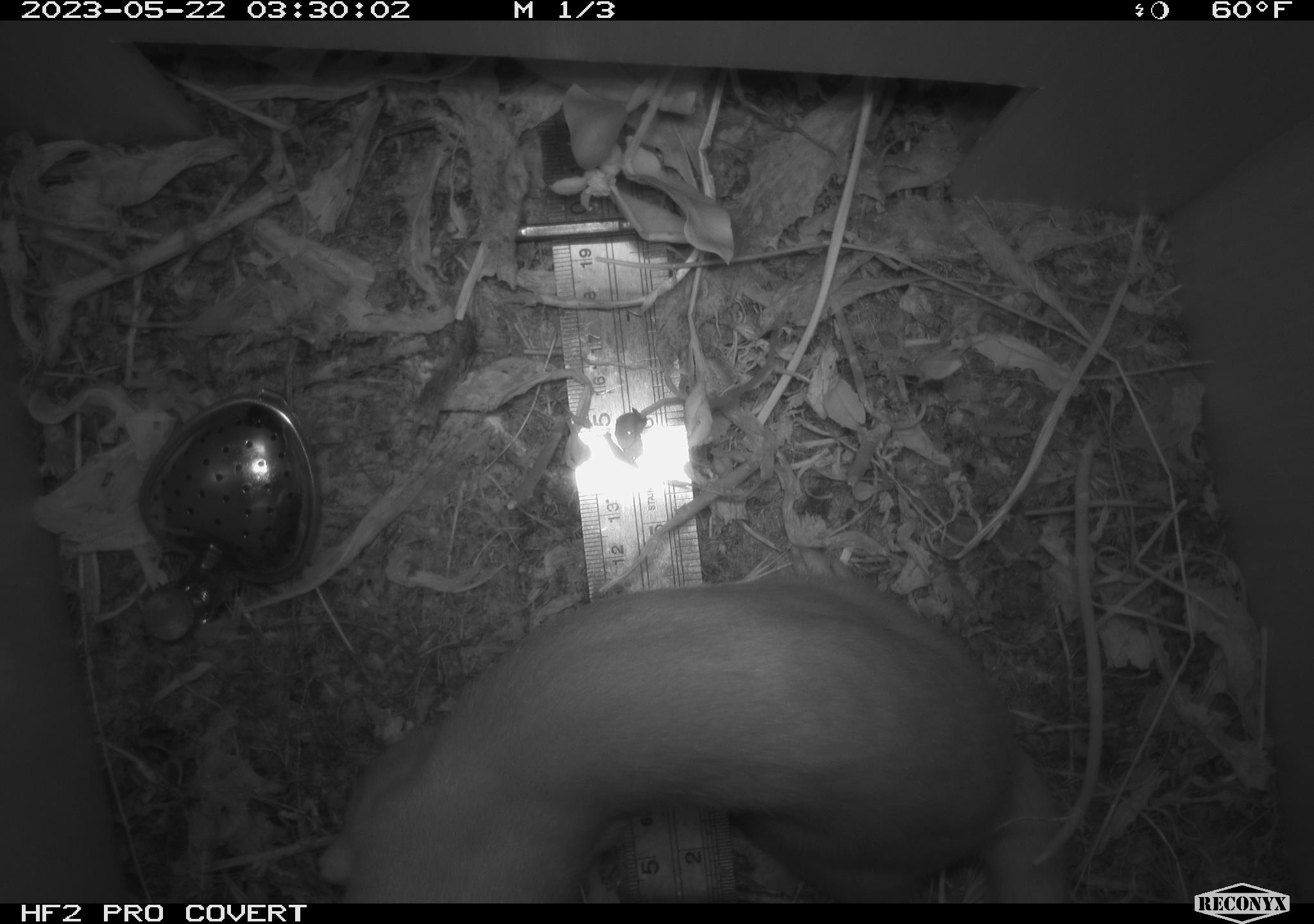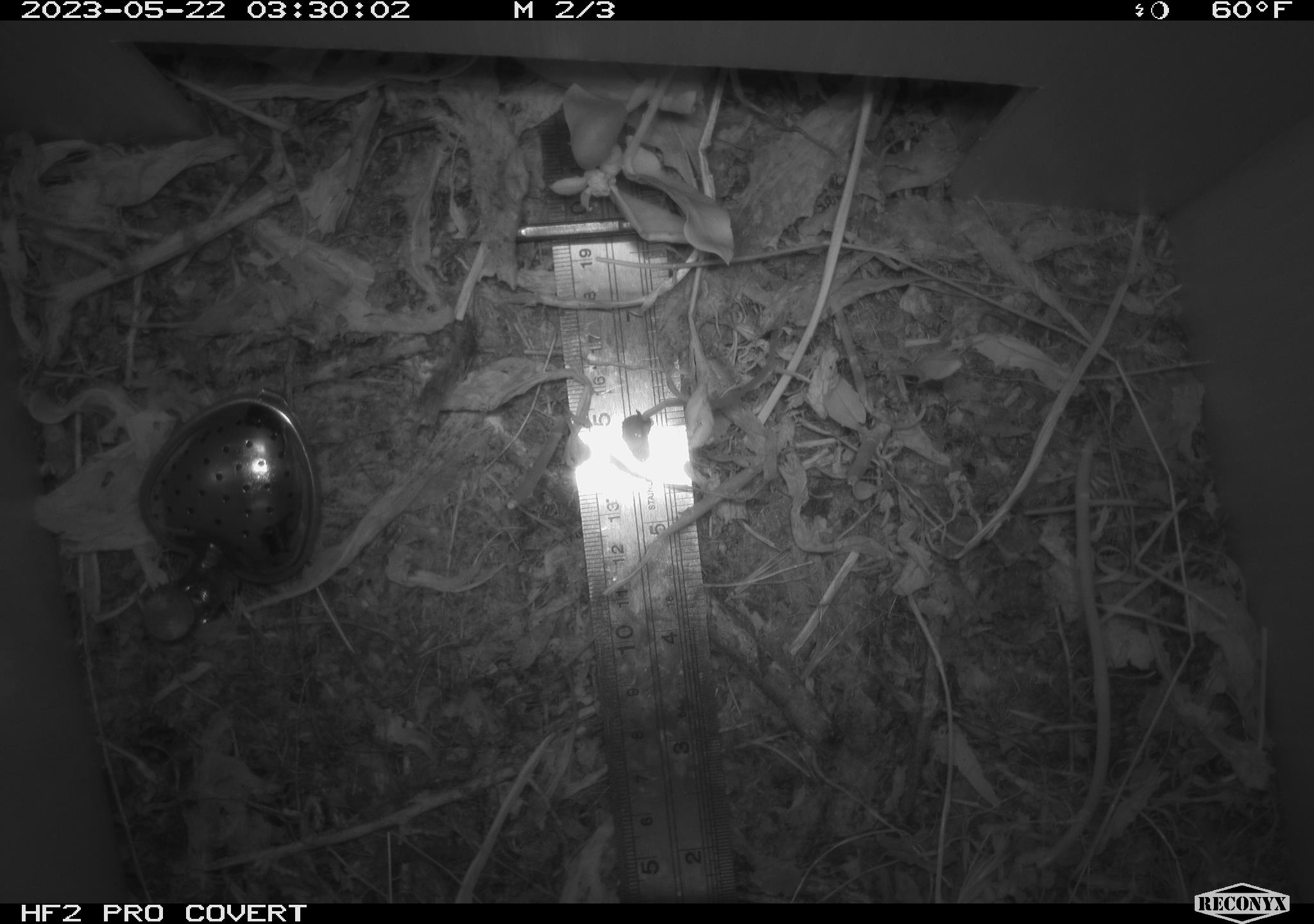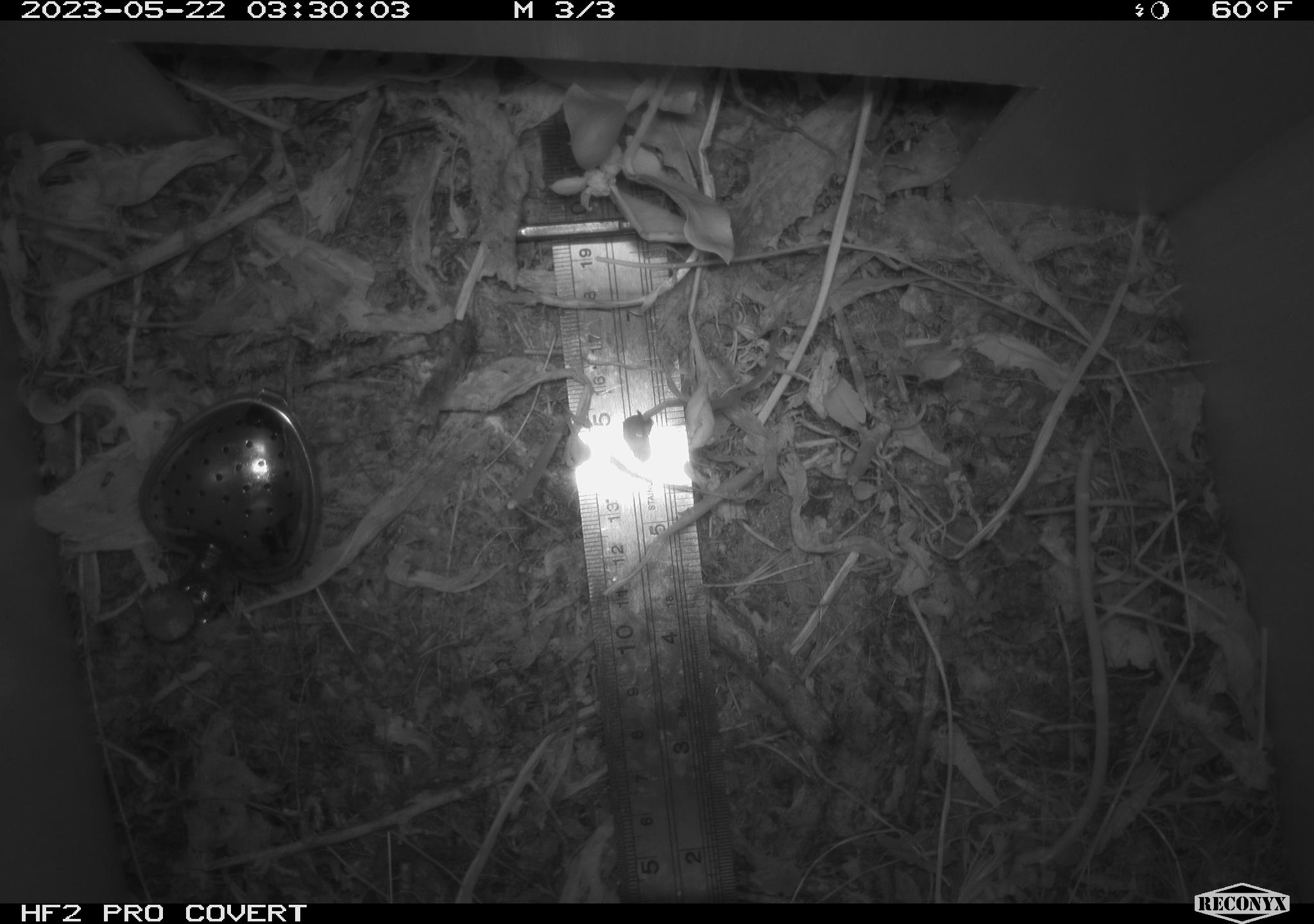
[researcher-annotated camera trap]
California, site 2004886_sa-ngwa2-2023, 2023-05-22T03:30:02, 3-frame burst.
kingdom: Animalia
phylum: Chordata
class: Mammalia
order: Carnivora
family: Mustelidae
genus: Neogale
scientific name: Neogale frenata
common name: long-tailed weasel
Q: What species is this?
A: Long-tailed weasel (Neogale frenata).